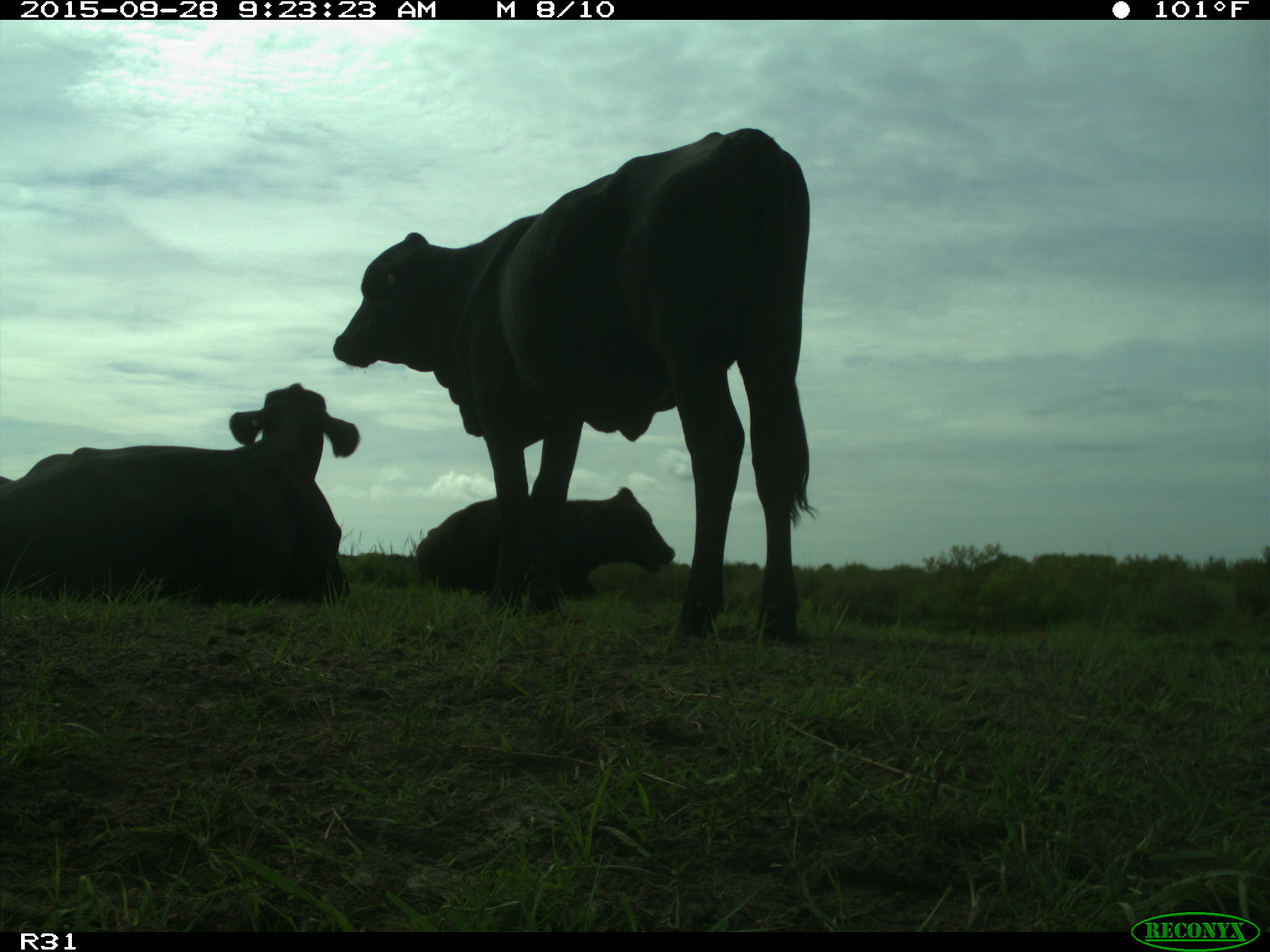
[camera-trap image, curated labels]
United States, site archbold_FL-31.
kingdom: Animalia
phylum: Chordata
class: Mammalia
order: Artiodactyla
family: Bovidae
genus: Bos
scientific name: Bos taurus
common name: domestic cow